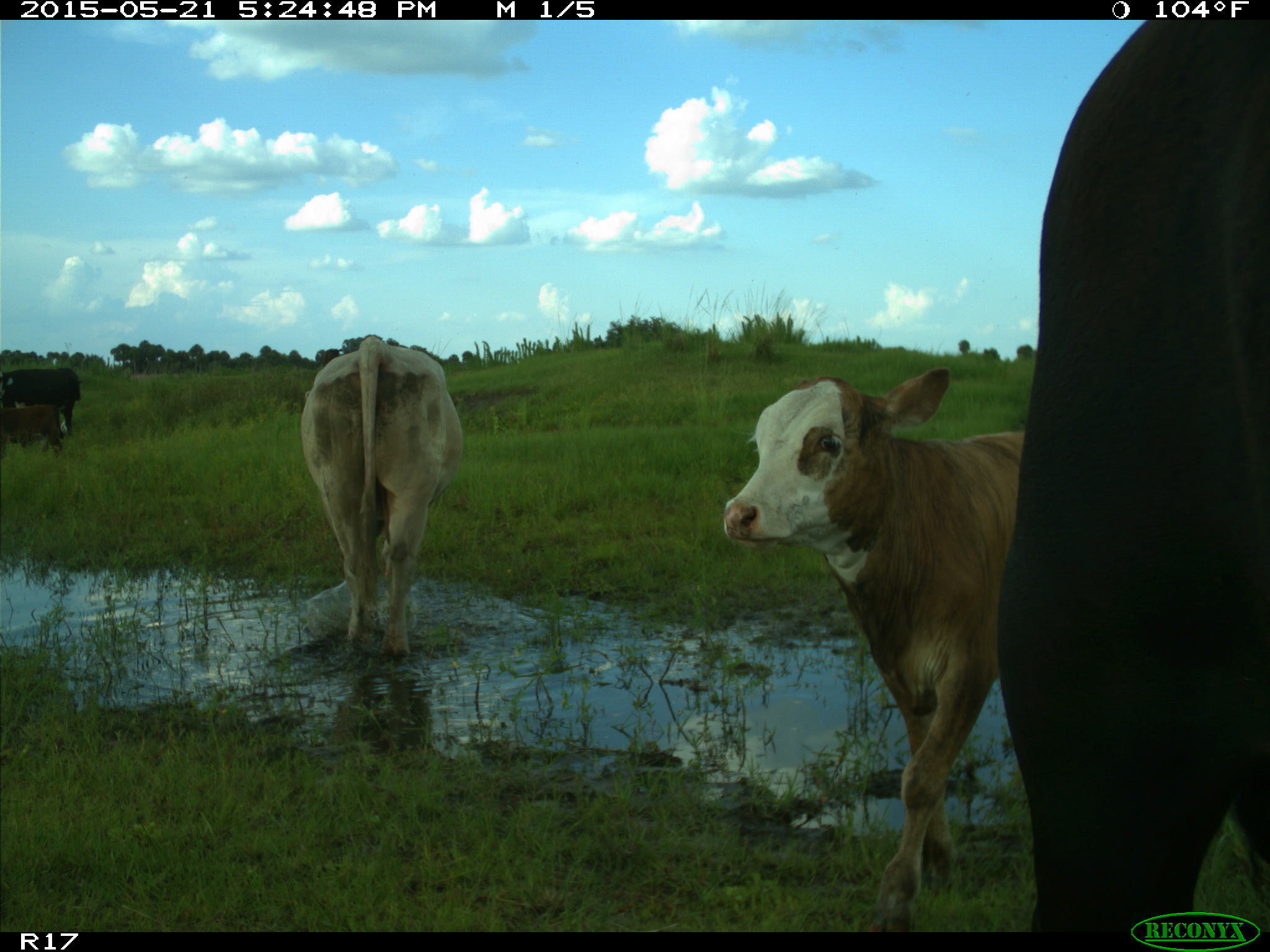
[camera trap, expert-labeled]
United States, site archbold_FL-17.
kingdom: Animalia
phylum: Chordata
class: Mammalia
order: Artiodactyla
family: Bovidae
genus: Bos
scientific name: Bos taurus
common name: domestic cow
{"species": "Bos taurus (domestic cow)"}